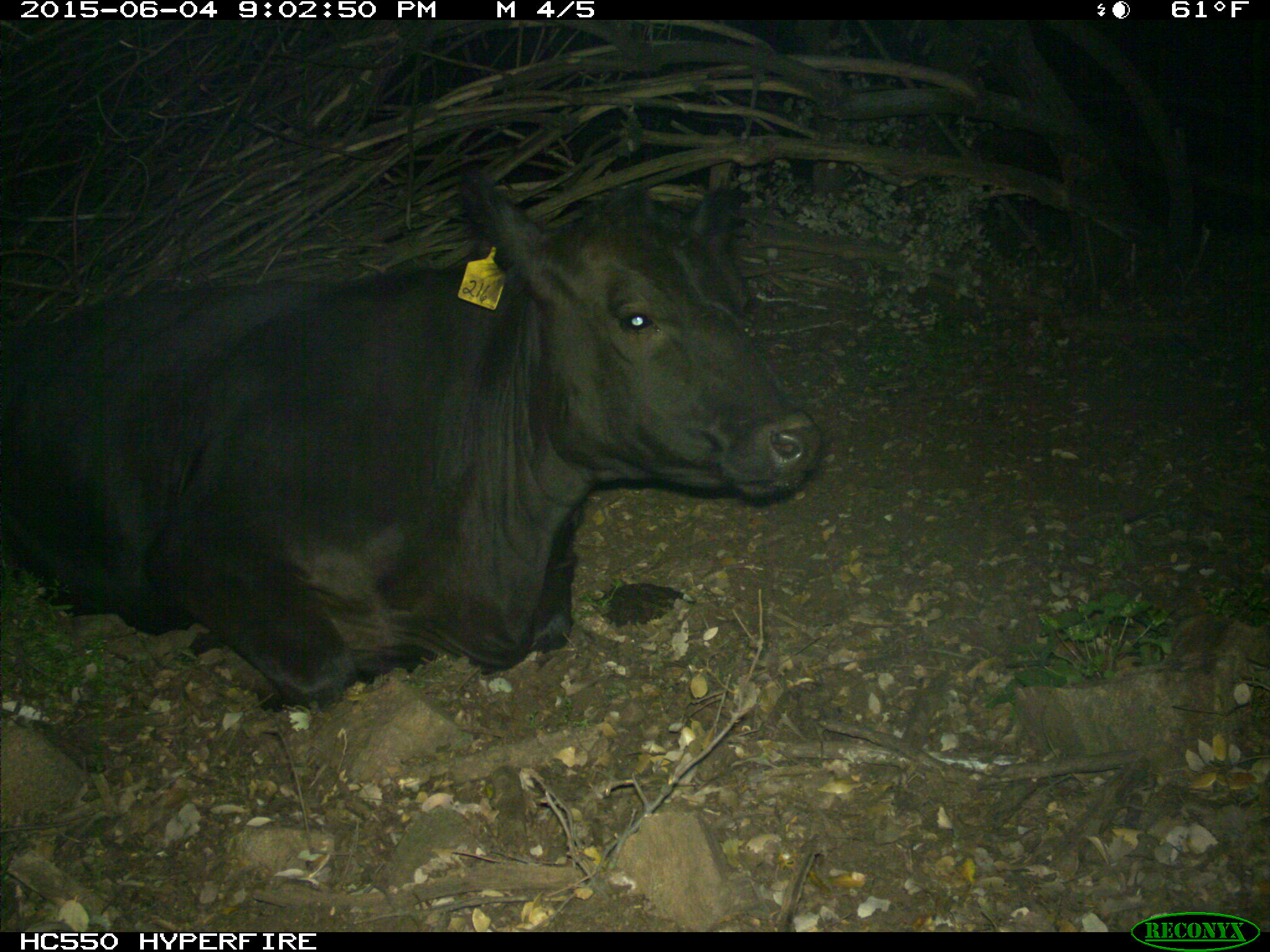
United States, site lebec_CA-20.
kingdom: Animalia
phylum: Chordata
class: Mammalia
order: Artiodactyla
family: Bovidae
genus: Bos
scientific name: Bos taurus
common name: domestic cow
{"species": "Bos taurus (domestic cow)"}